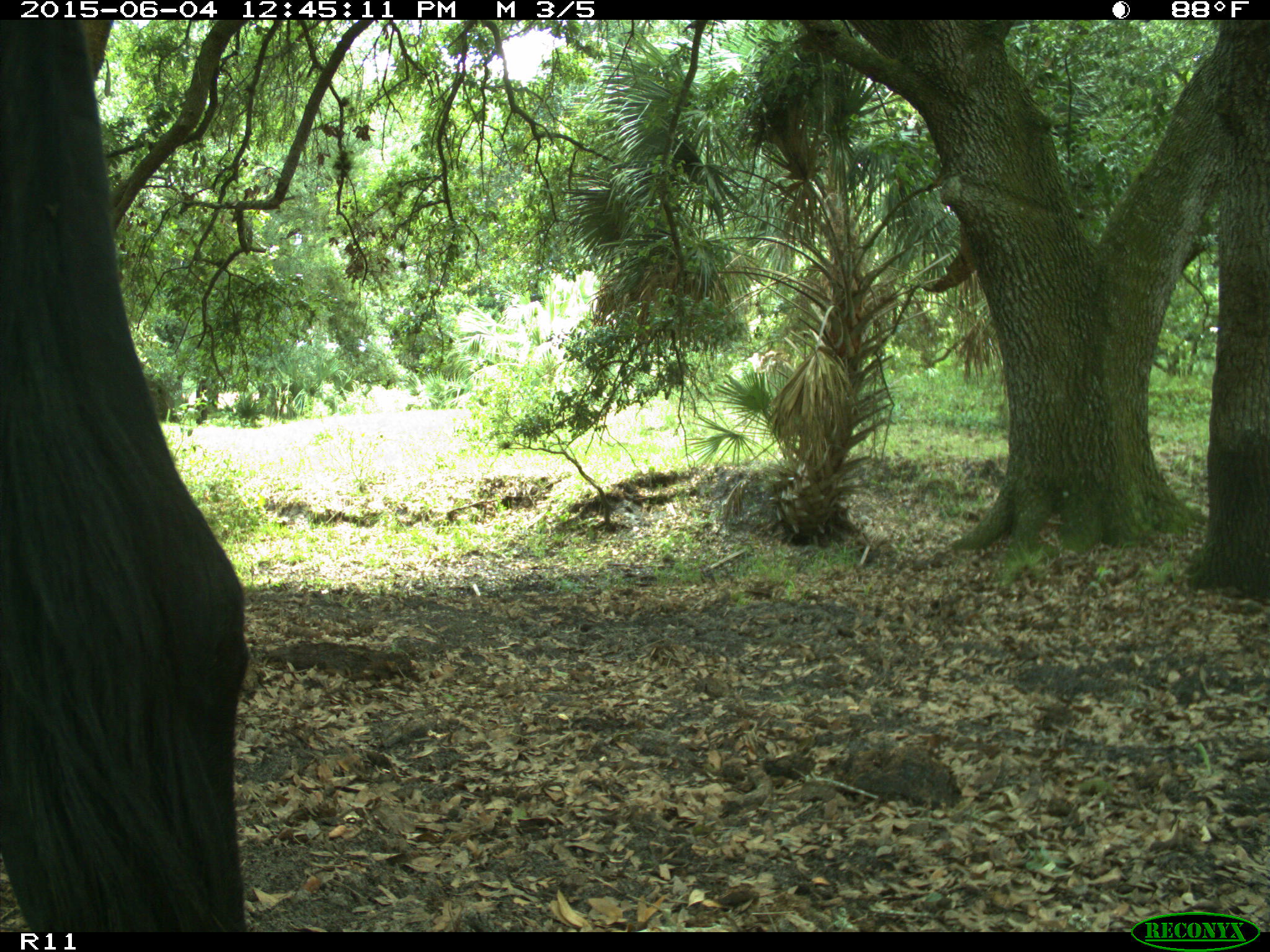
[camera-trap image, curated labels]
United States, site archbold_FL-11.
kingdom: Animalia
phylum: Chordata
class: Mammalia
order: Artiodactyla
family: Bovidae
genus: Bos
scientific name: Bos taurus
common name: domestic cow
Bos taurus (domestic cow).